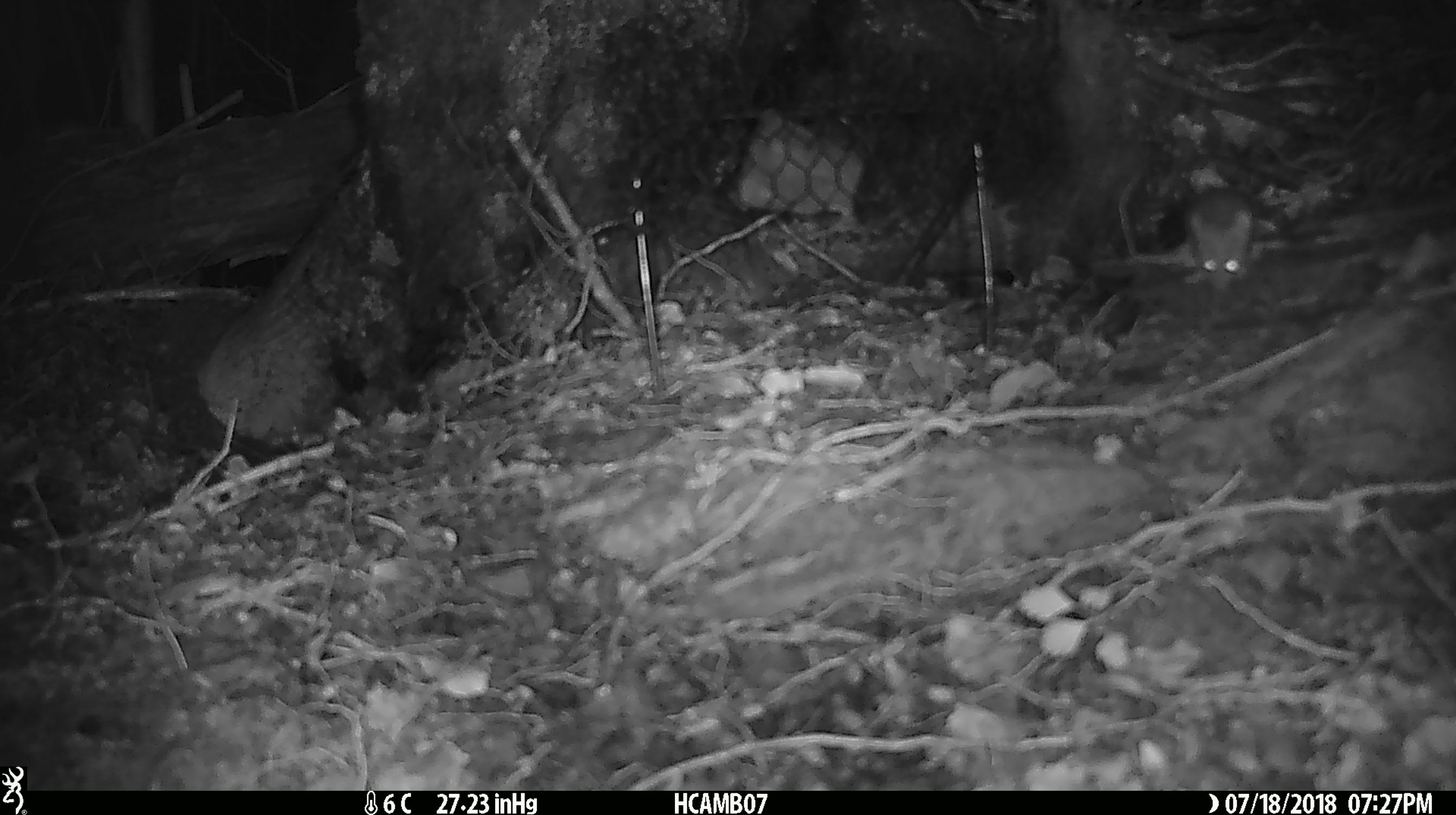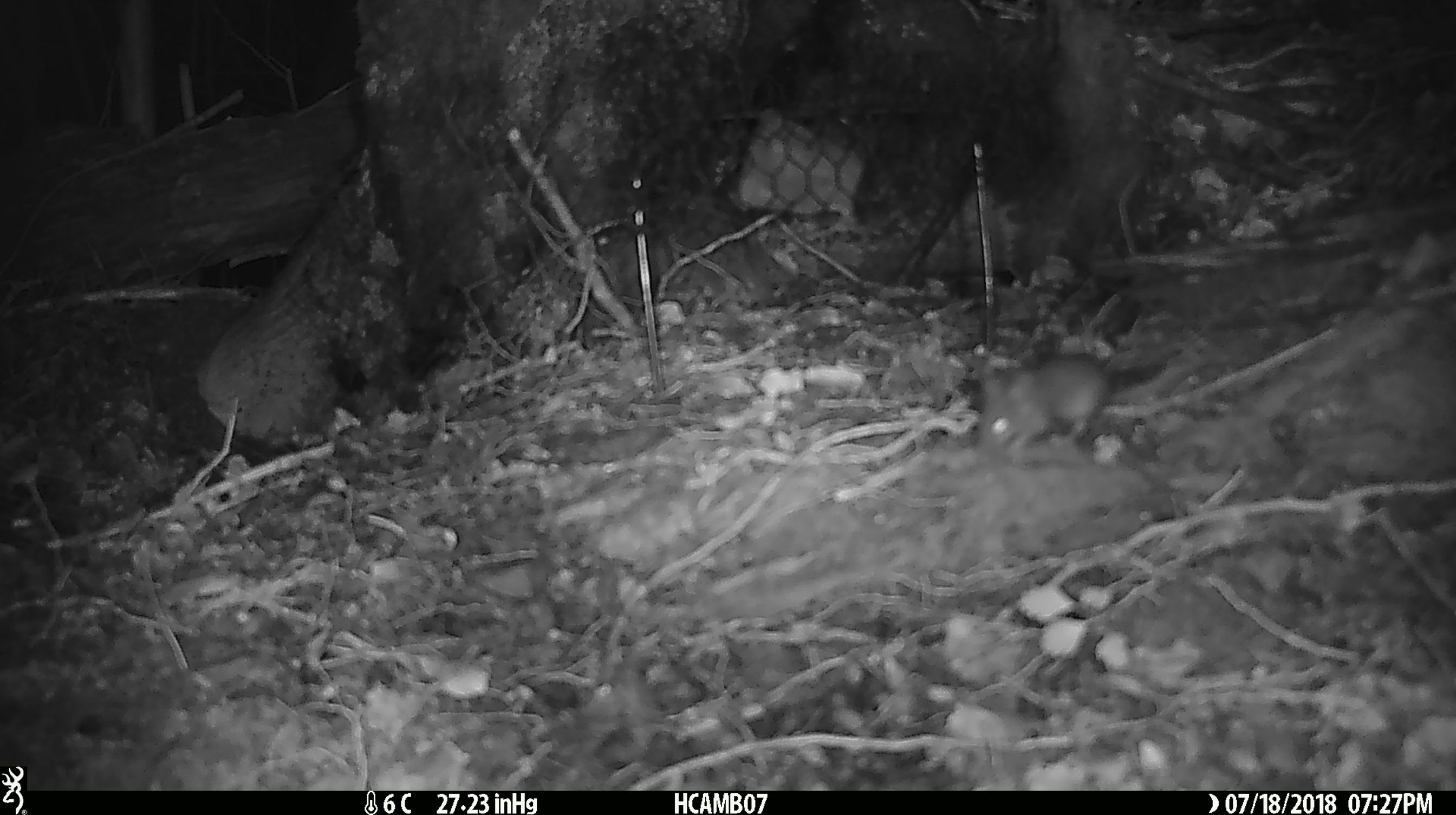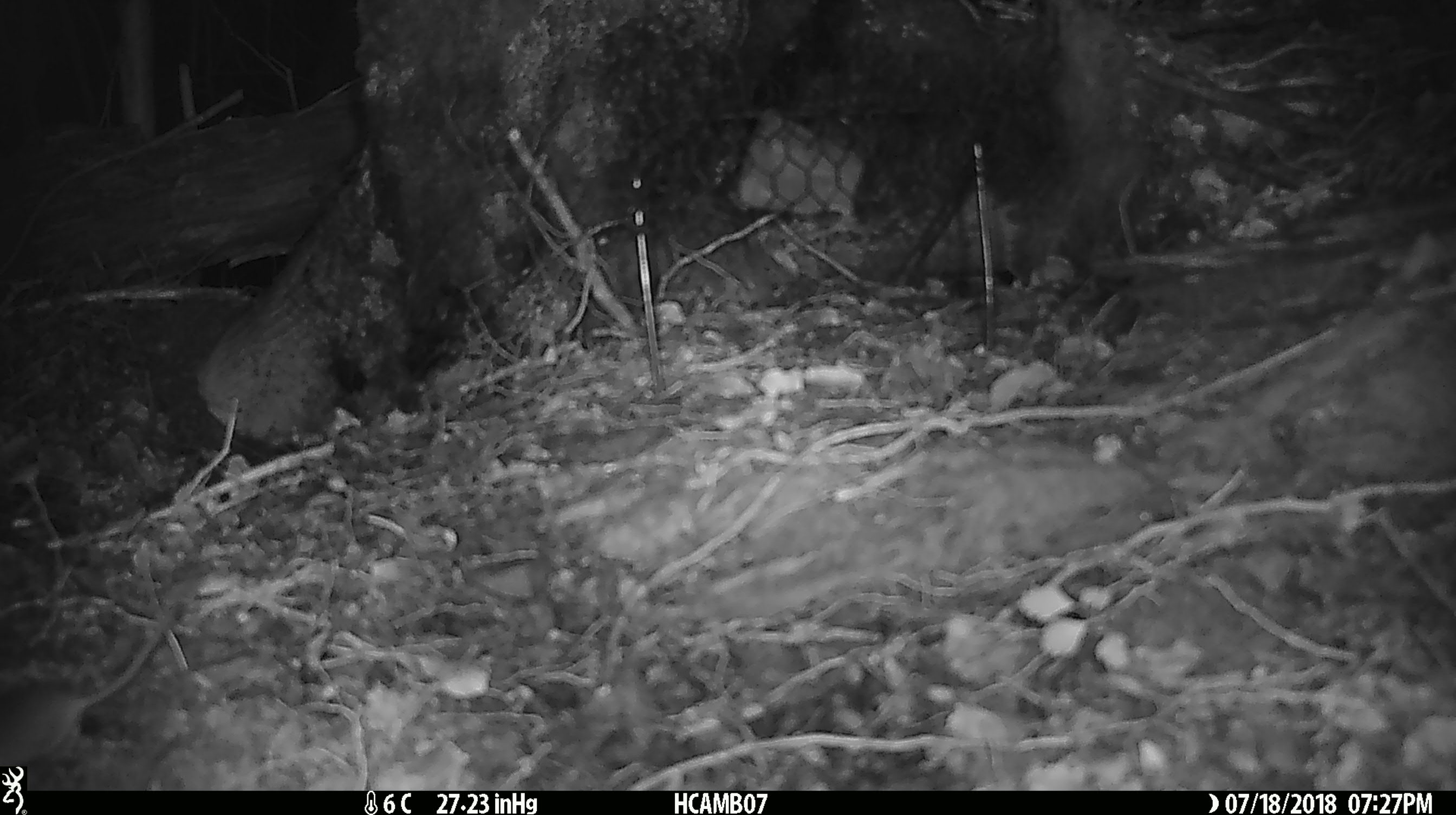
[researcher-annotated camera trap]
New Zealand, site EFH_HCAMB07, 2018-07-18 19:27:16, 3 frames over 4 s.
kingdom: Animalia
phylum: Chordata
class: Mammalia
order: Rodentia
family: Muridae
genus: Mus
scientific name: Mus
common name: mouse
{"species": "mouse (Mus)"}